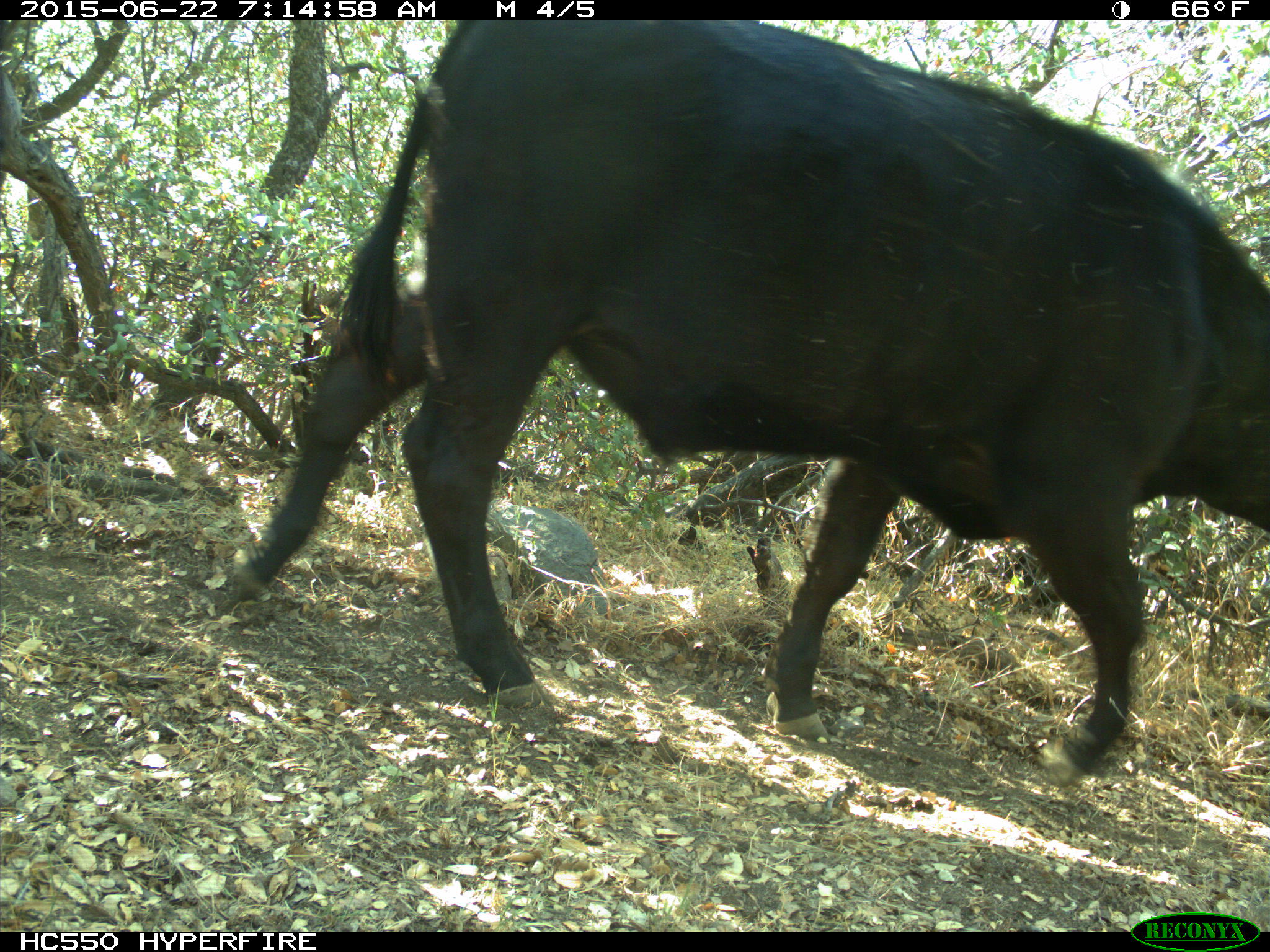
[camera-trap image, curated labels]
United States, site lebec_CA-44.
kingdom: Animalia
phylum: Chordata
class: Mammalia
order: Artiodactyla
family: Bovidae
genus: Bos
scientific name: Bos taurus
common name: domestic cow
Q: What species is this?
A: Bos taurus (domestic cow).